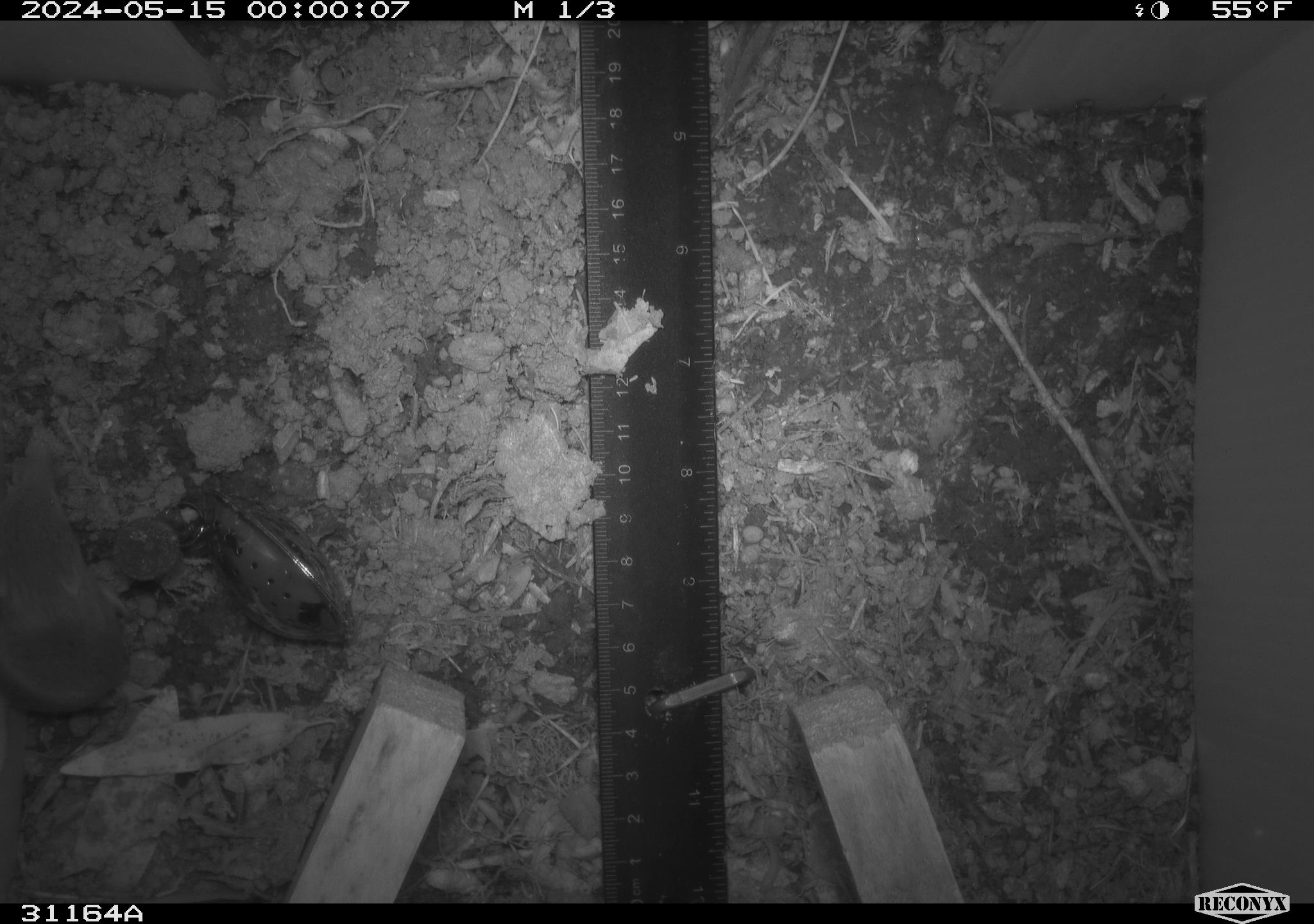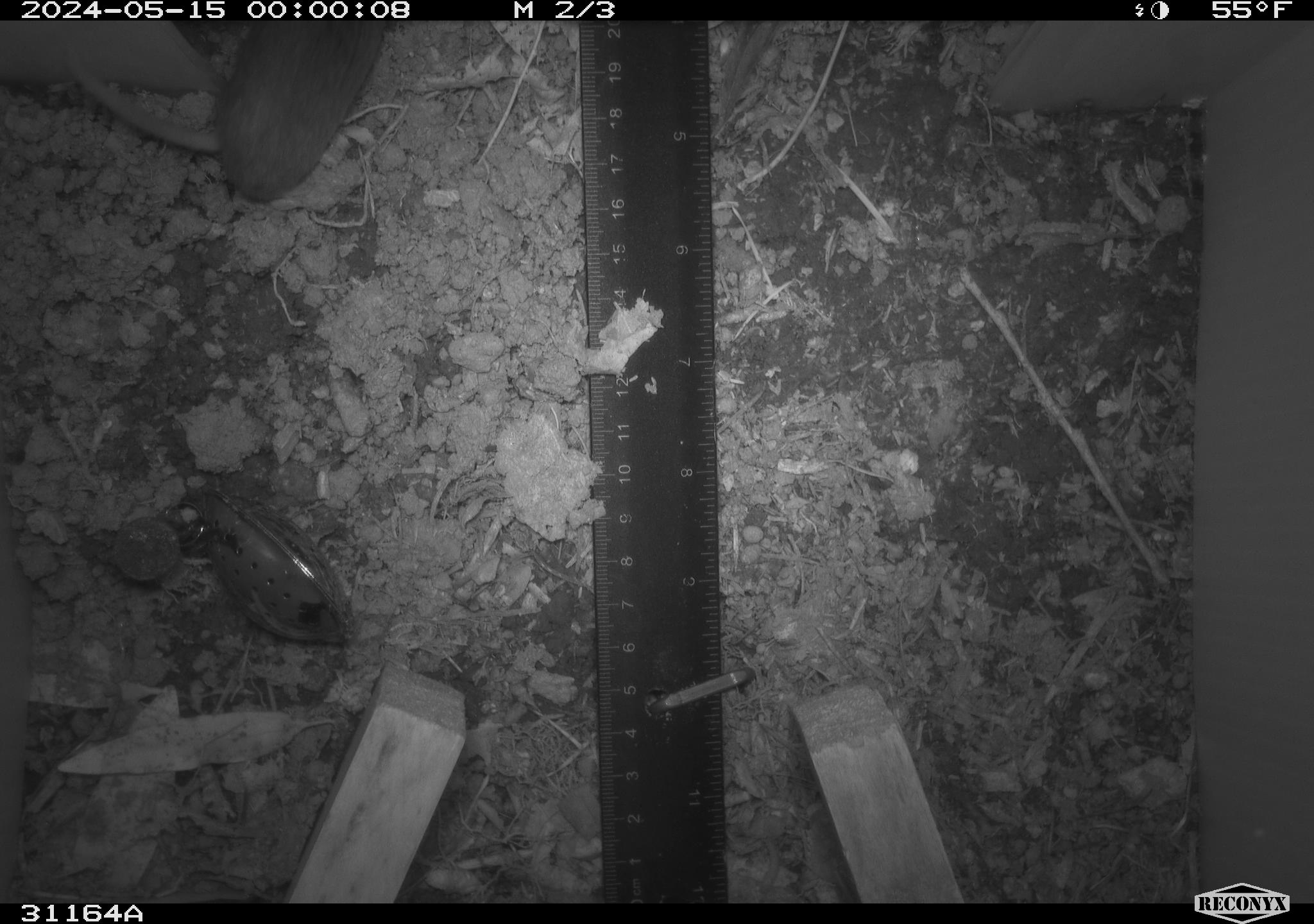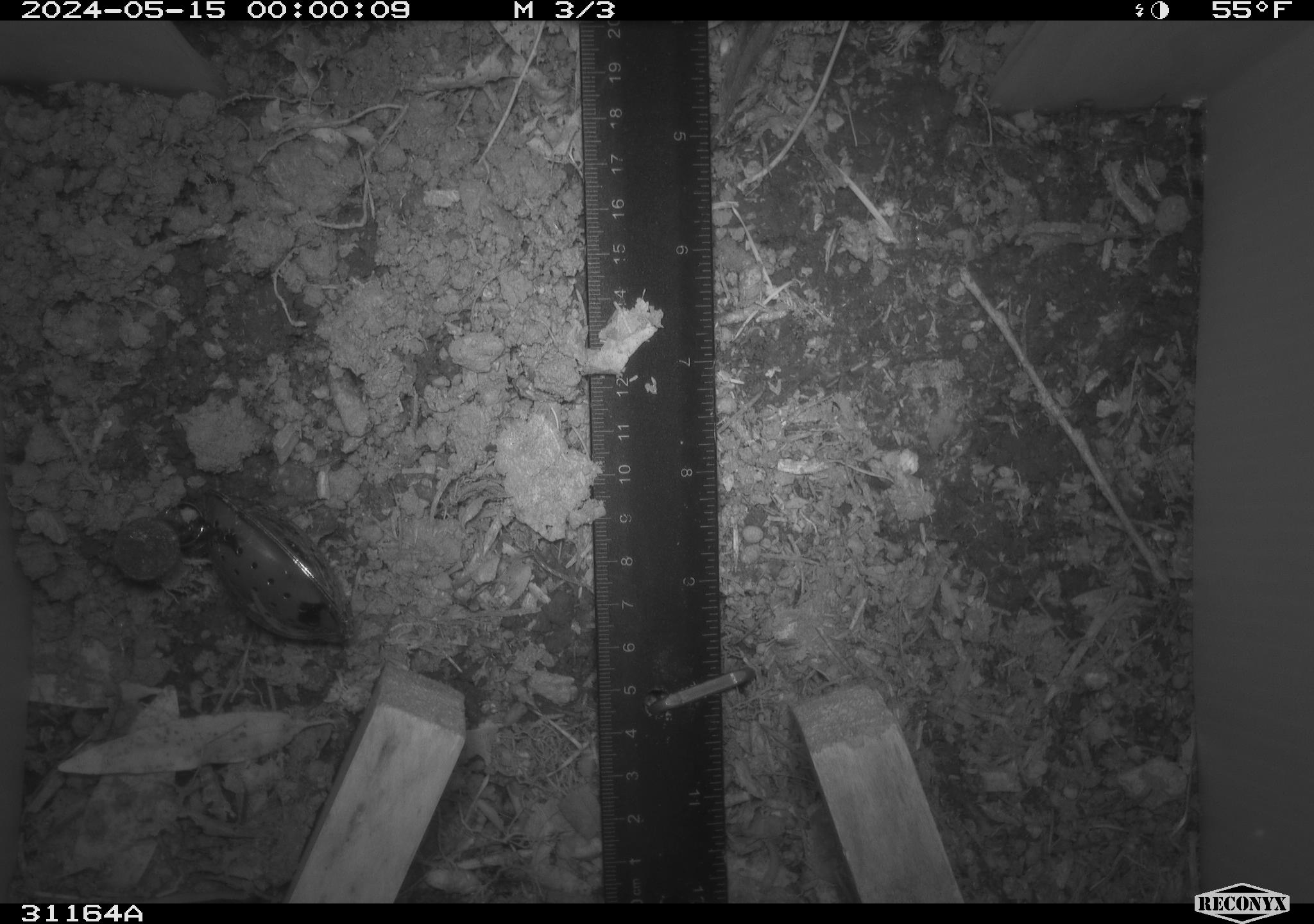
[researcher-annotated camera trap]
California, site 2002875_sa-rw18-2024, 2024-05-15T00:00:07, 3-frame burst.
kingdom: Animalia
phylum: Chordata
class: Mammalia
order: Eulipotyphla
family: Soricidae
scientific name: Soricidae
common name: shrews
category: soricidae family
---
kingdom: Animalia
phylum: Chordata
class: Mammalia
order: Rodentia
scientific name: Rodentia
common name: rodent